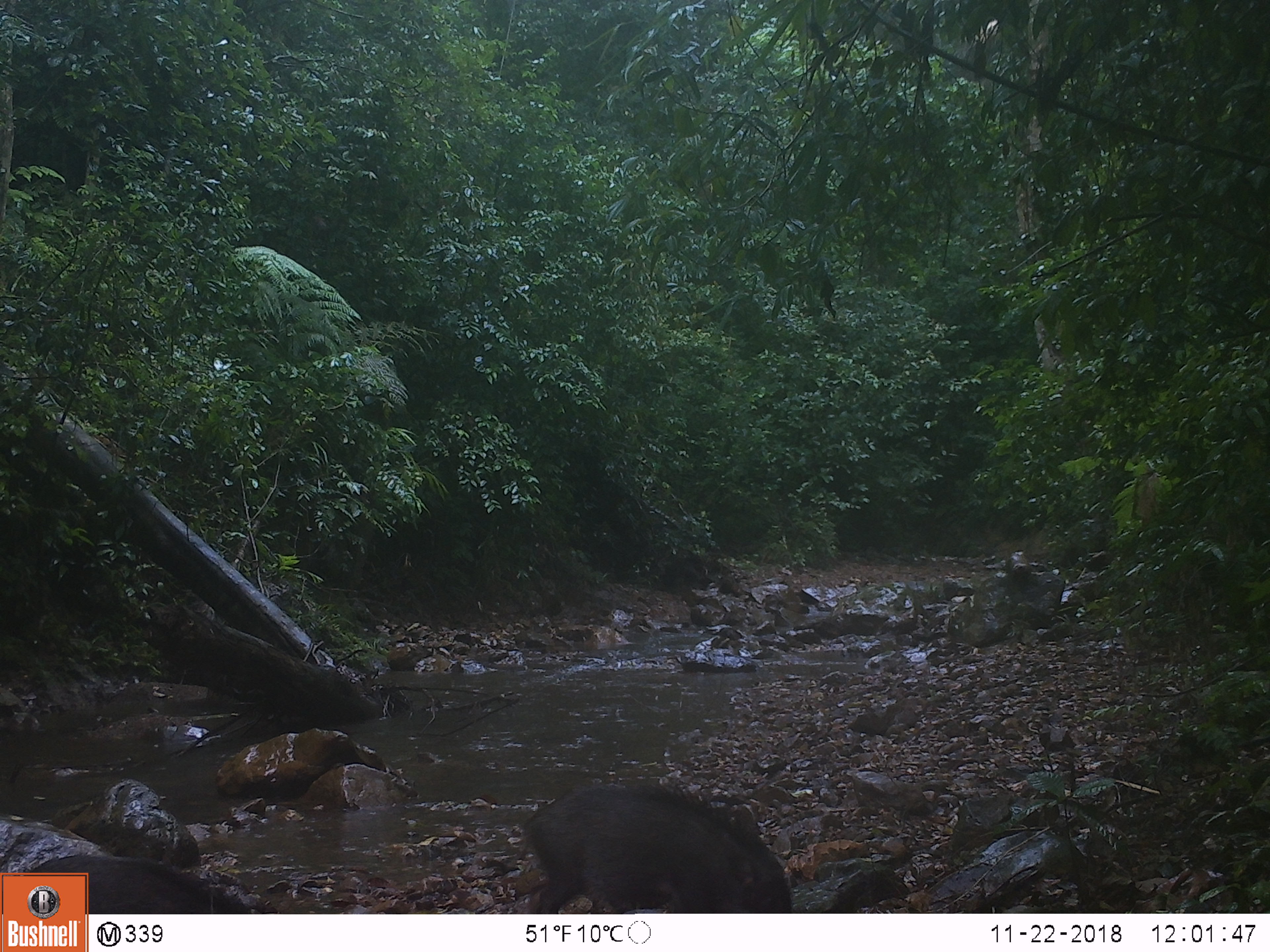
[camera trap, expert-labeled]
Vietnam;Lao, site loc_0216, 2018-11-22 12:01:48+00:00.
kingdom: Animalia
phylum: Chordata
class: Mammalia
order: Artiodactyla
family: Suidae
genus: Sus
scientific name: Sus scrofa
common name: eurasian wild pig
Eurasian wild pig (Sus scrofa). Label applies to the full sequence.